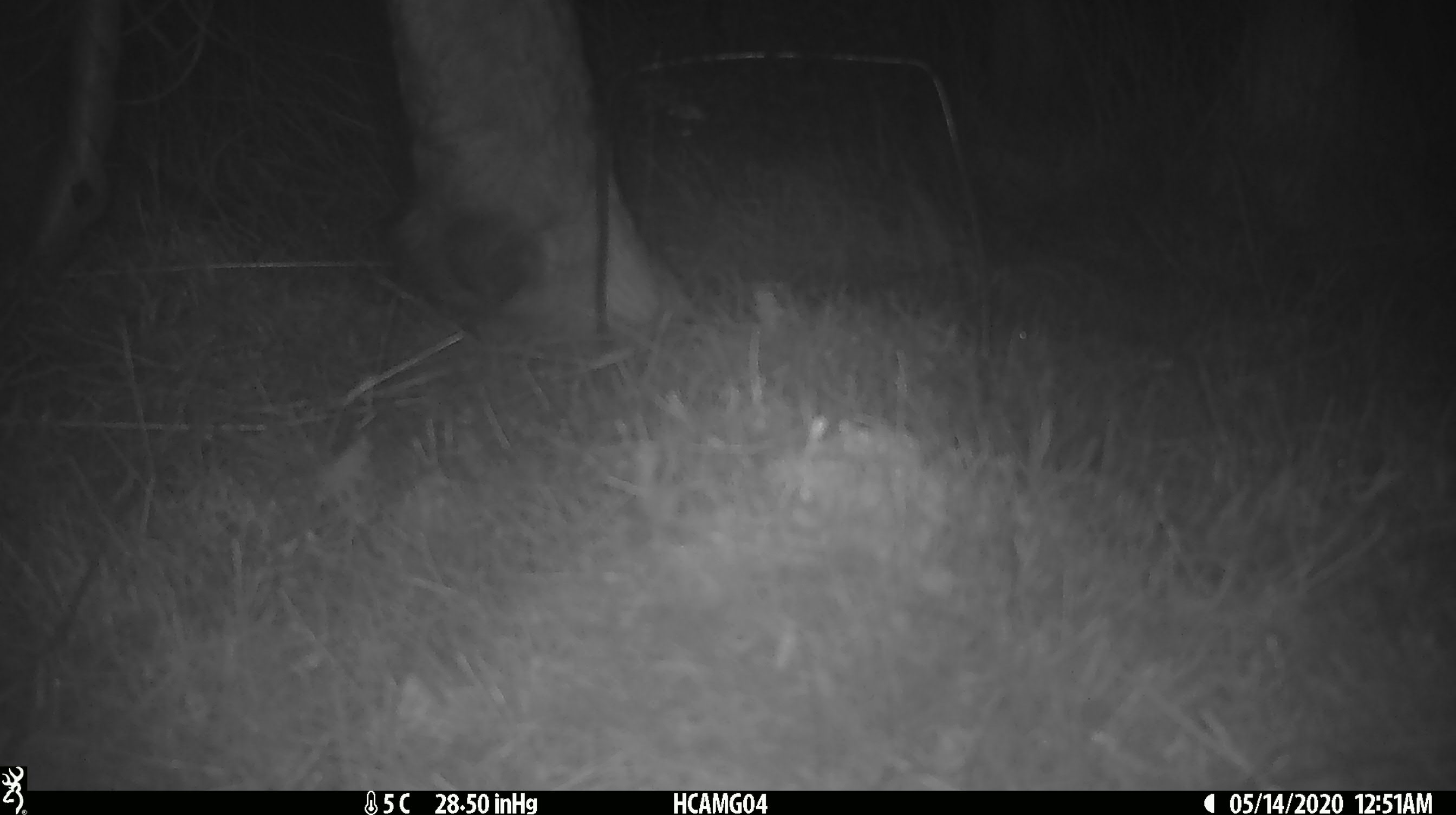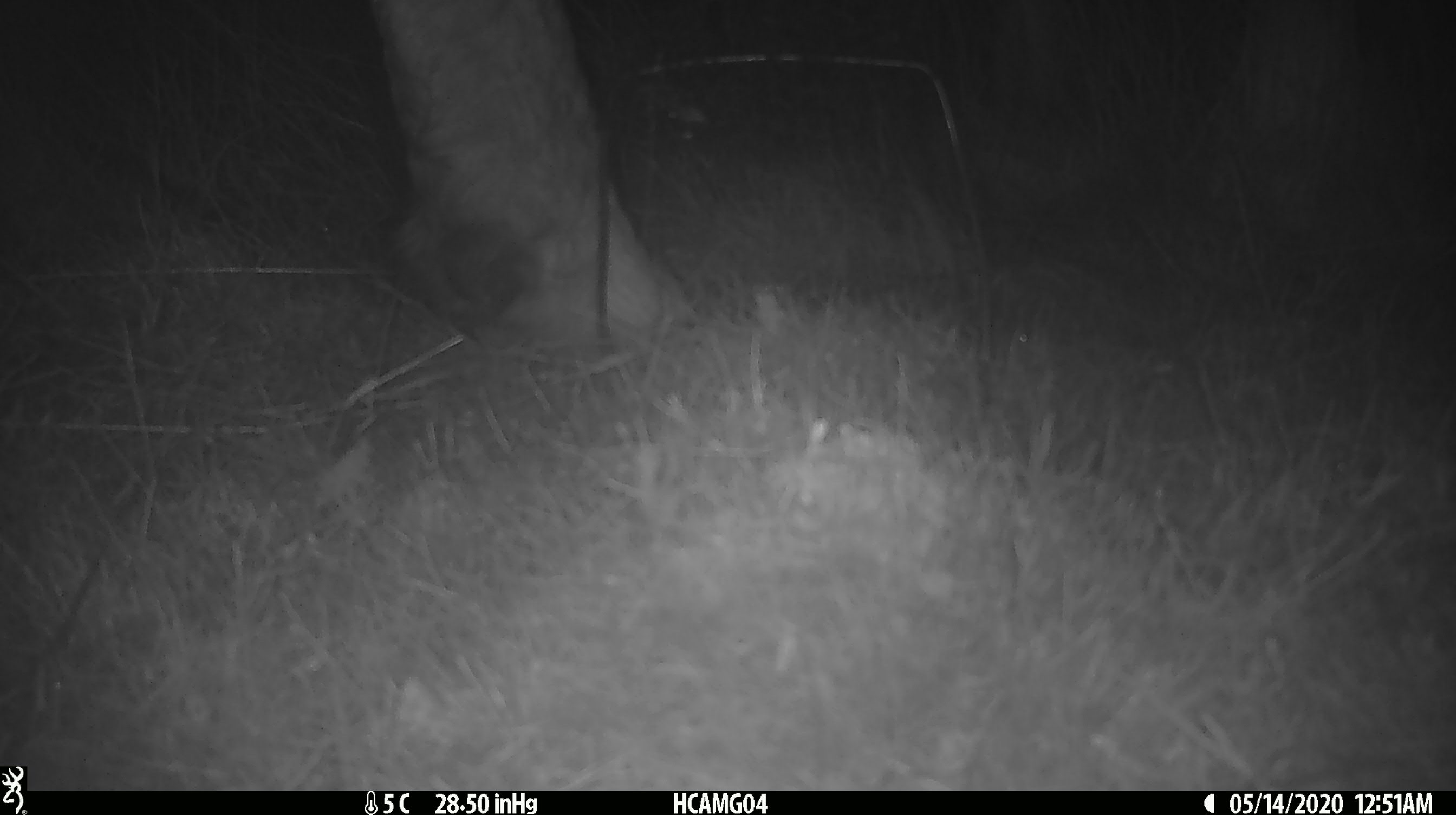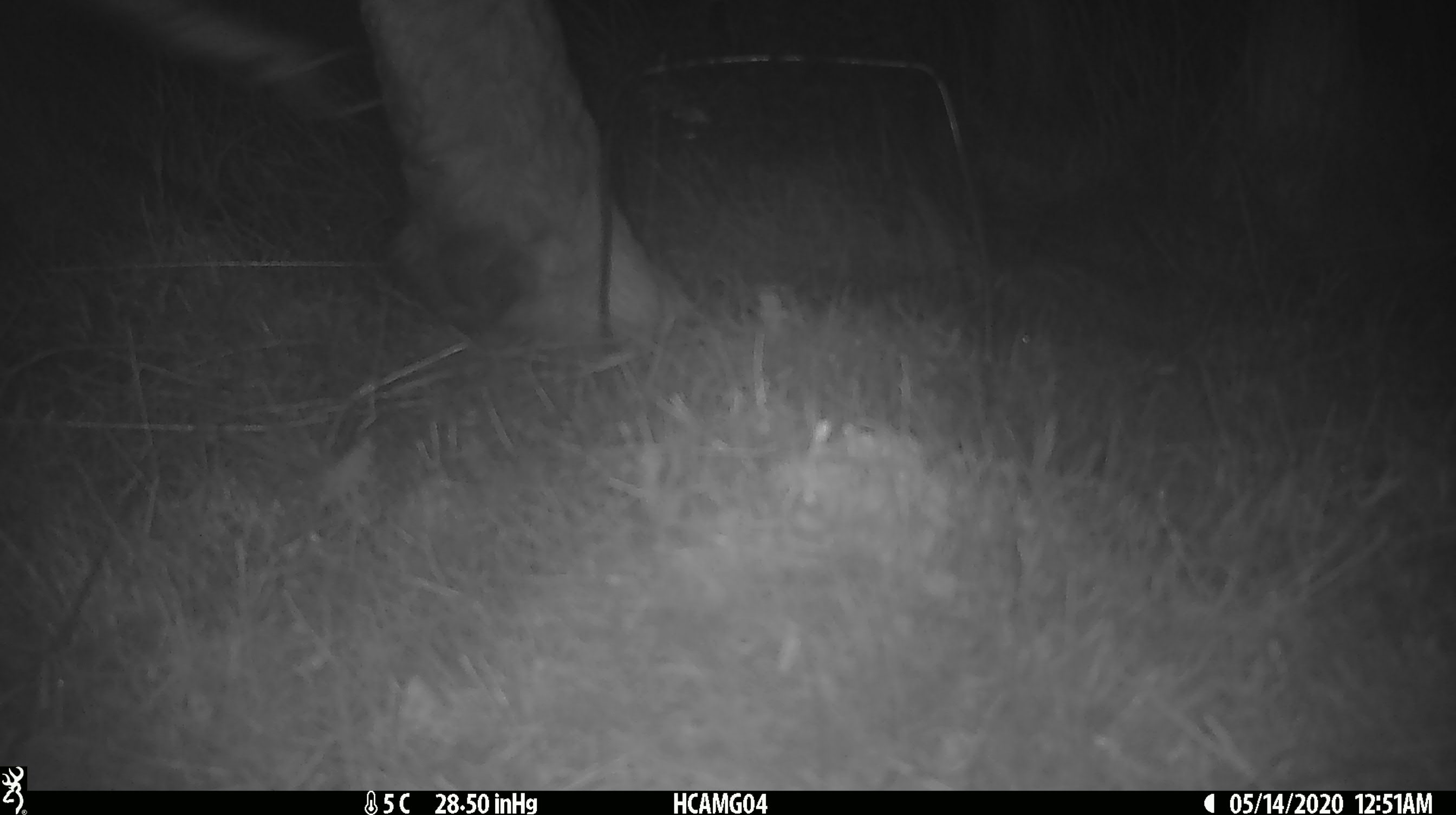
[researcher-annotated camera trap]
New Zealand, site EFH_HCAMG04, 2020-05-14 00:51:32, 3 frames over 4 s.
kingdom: Animalia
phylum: Chordata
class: Mammalia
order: Artiodactyla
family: Bovidae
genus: Bos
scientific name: Bos taurus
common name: domestic cow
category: cow